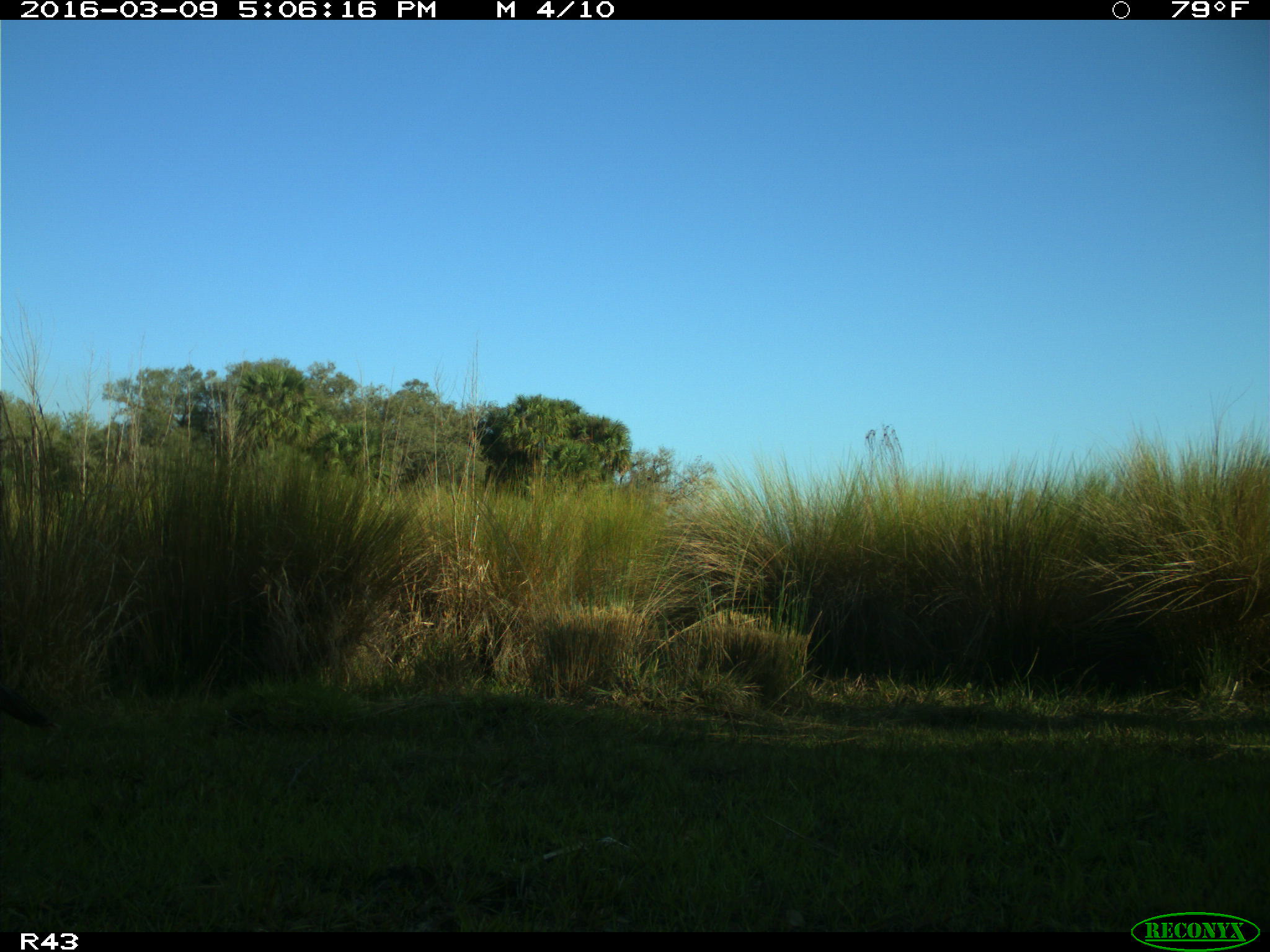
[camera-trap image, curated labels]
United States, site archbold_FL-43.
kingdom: Animalia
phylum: Chordata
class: Aves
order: Galliformes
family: Phasianidae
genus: Meleagris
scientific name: Meleagris gallopavo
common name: wild turkey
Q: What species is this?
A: Meleagris gallopavo (wild turkey).